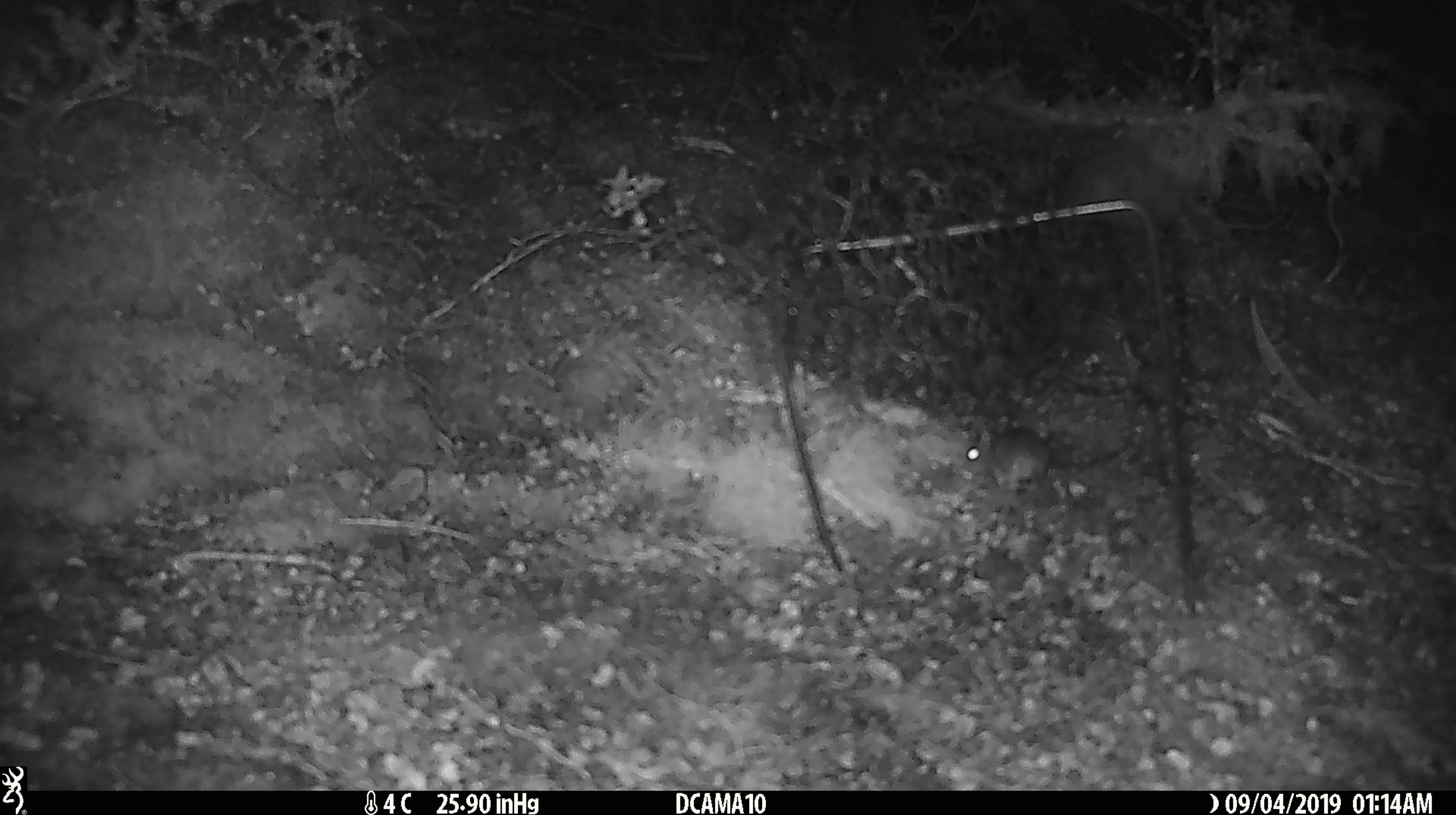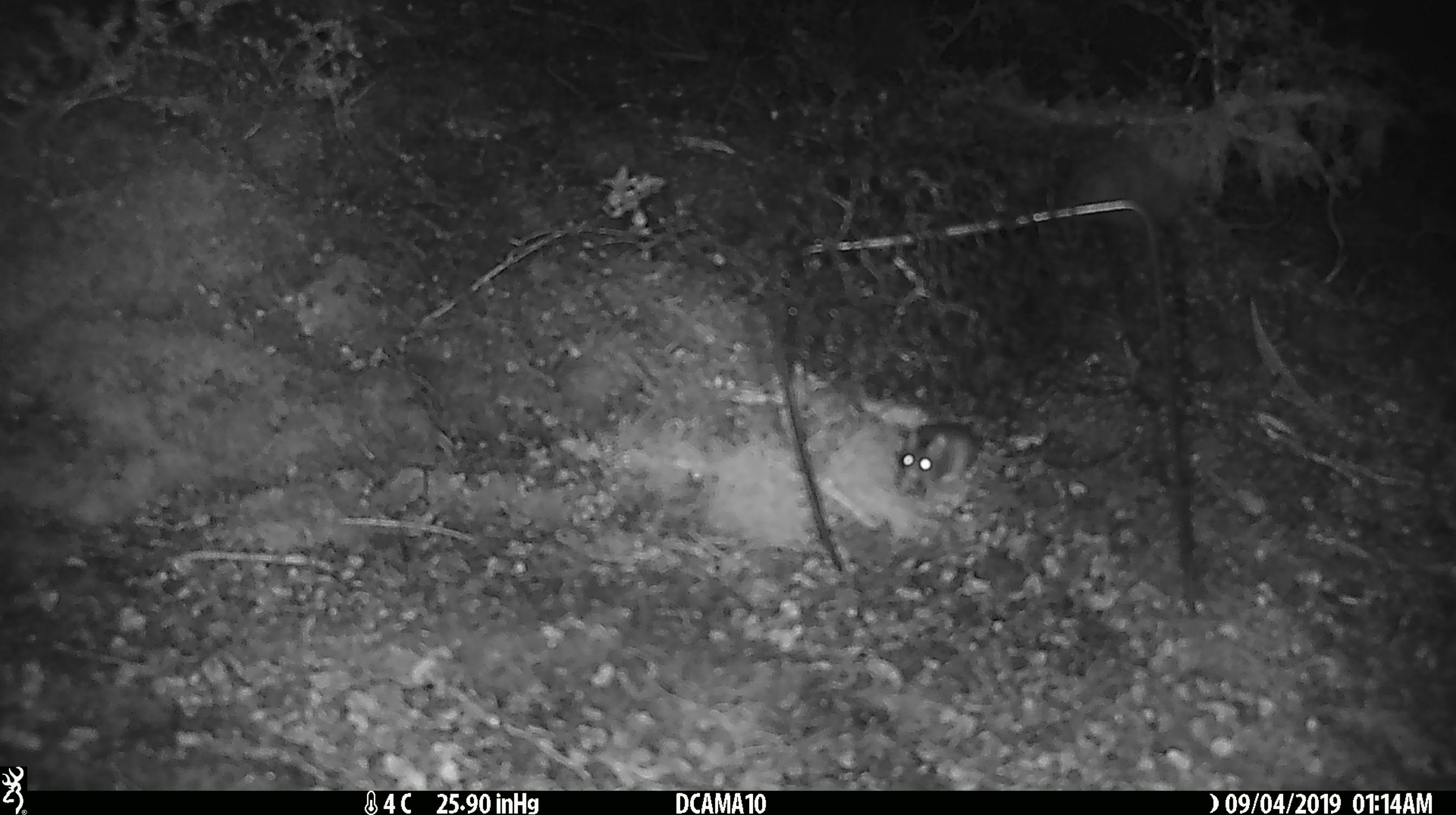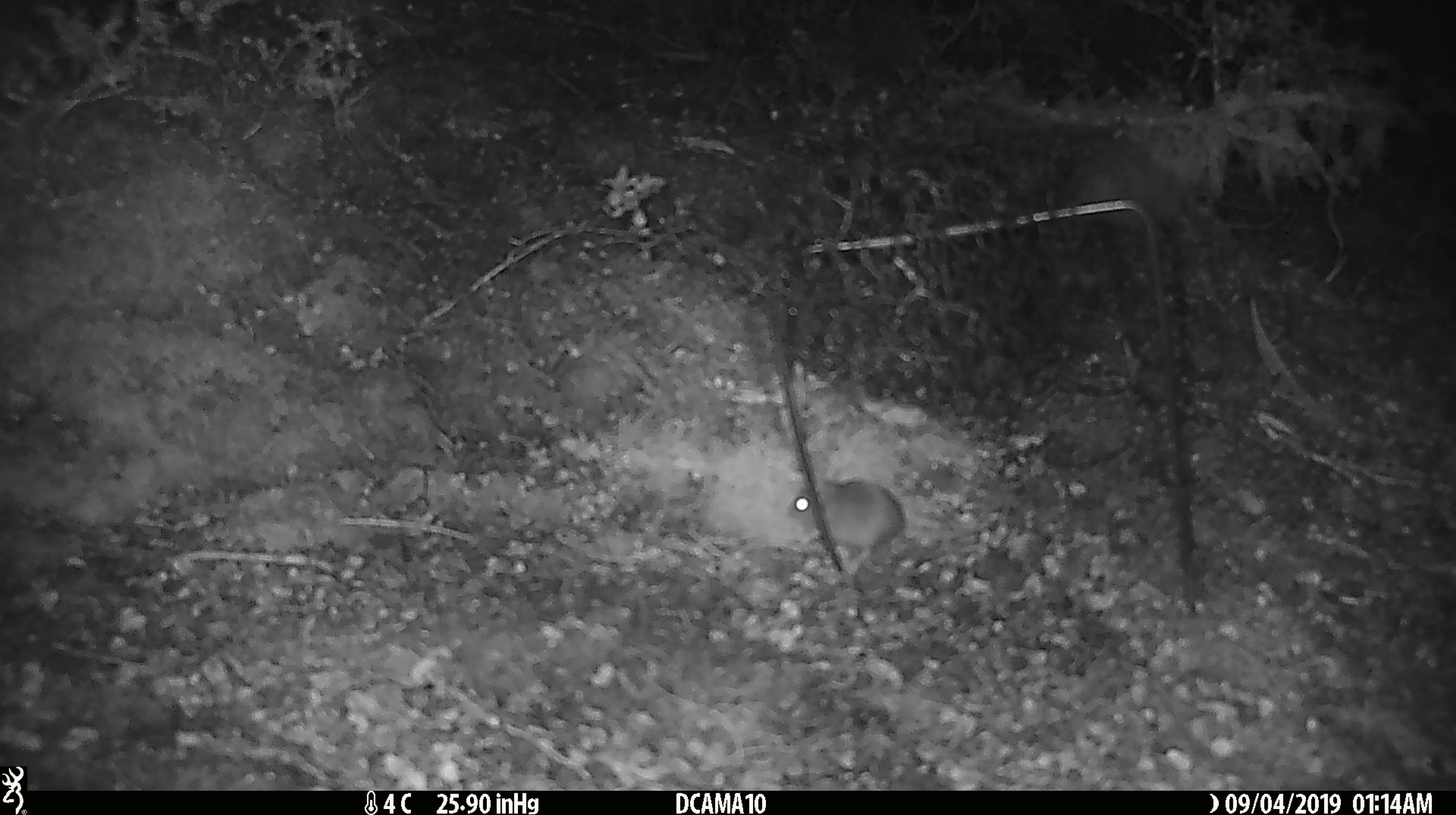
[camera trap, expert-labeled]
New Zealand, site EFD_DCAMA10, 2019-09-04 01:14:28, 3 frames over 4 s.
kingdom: Animalia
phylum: Chordata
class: Mammalia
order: Rodentia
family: Muridae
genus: Mus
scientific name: Mus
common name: mouse